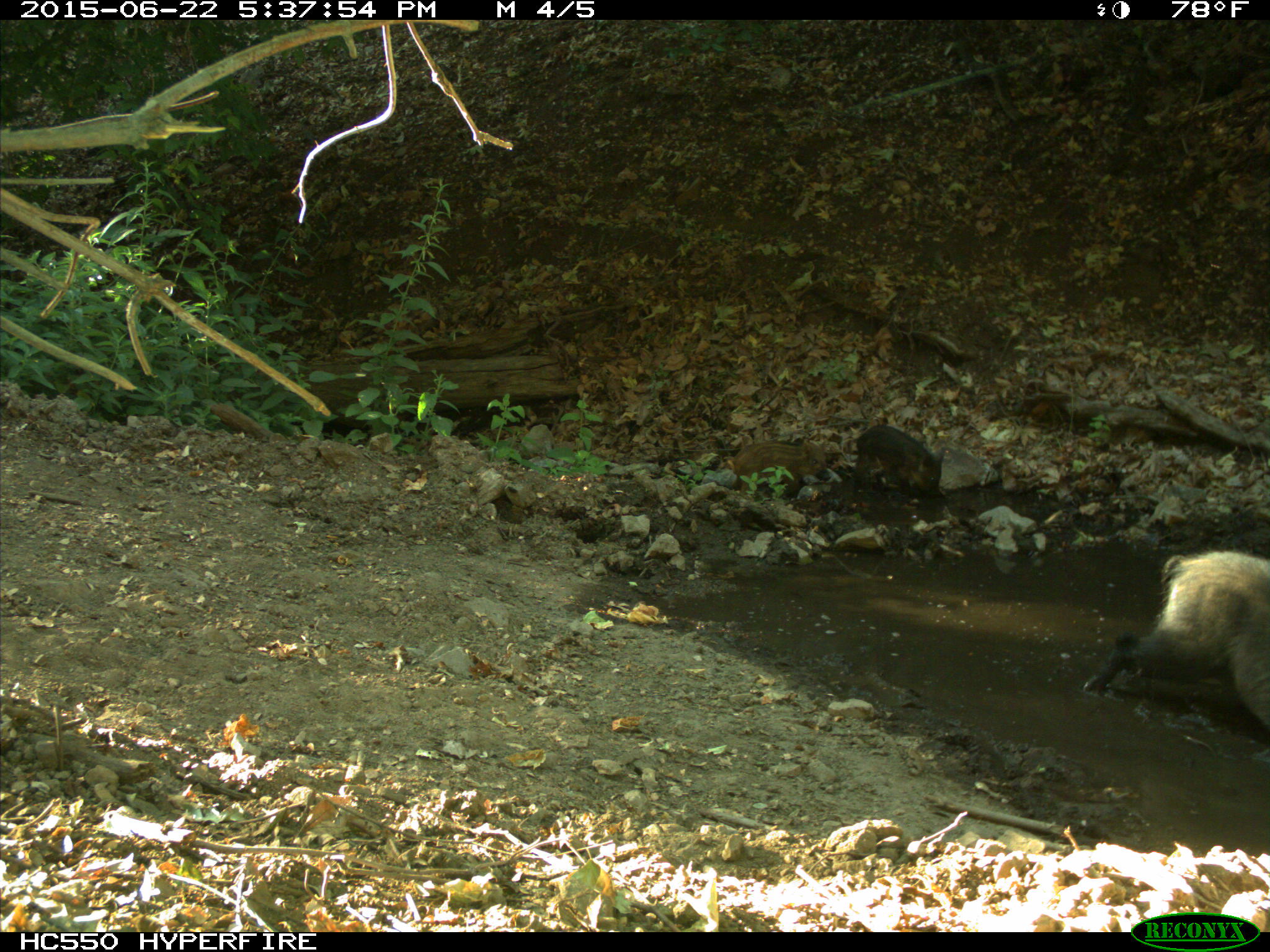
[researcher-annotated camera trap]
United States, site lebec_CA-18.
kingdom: Animalia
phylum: Chordata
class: Mammalia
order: Artiodactyla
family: Suidae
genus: Sus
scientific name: Sus scrofa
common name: wild boar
Sus scrofa (wild boar).